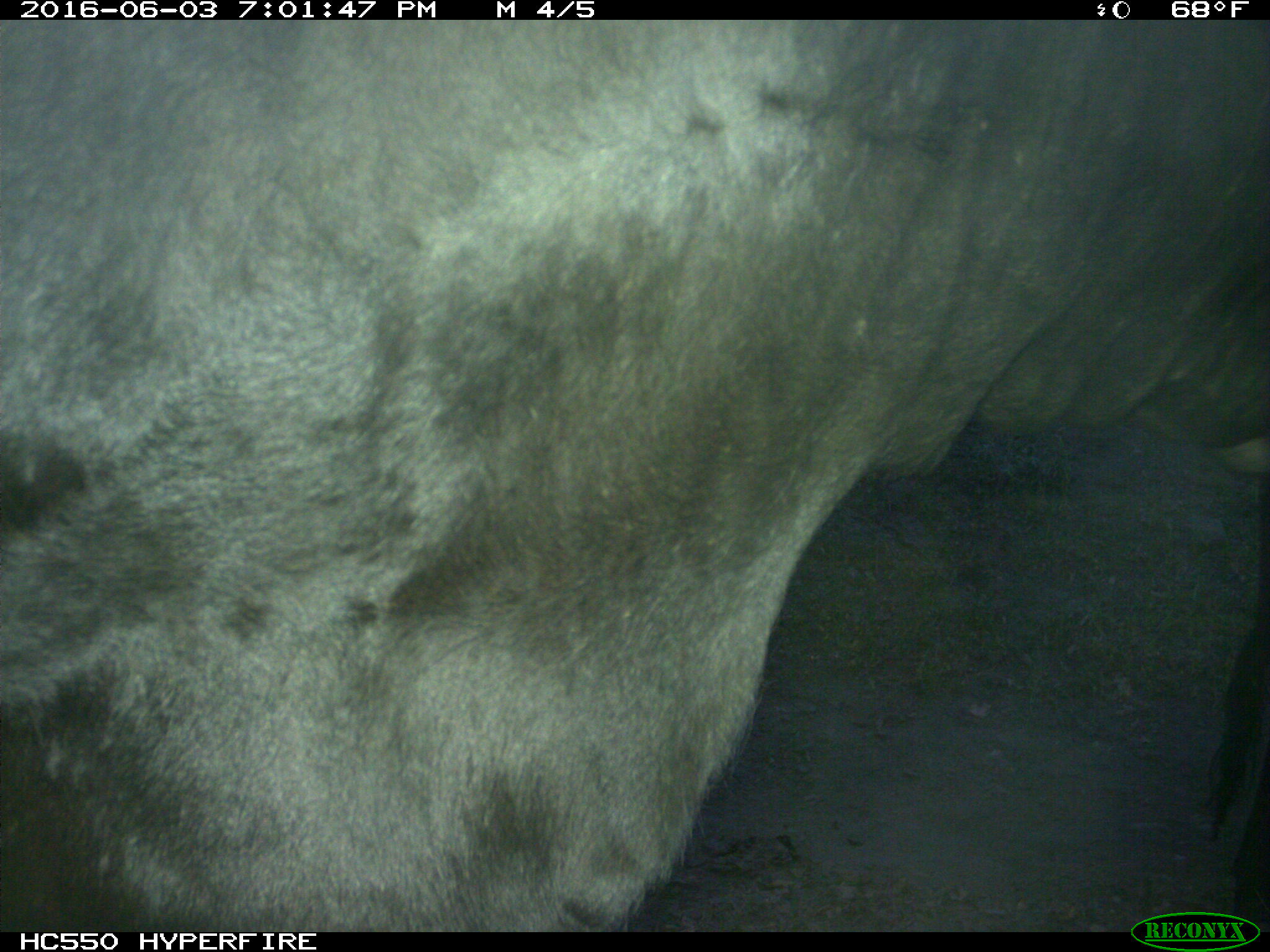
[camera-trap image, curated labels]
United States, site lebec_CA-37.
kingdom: Animalia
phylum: Chordata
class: Mammalia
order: Artiodactyla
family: Bovidae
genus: Bos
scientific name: Bos taurus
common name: domestic cow